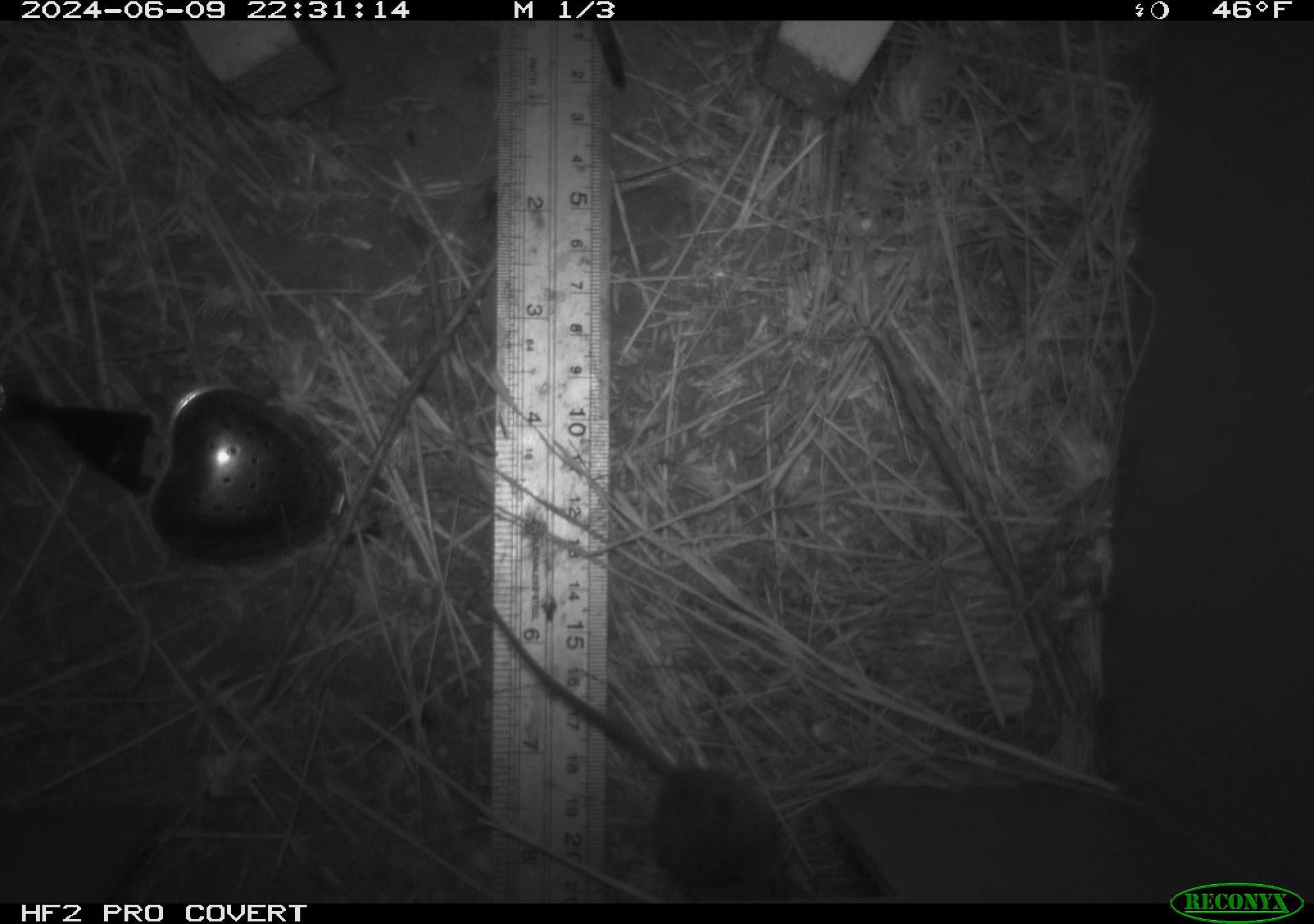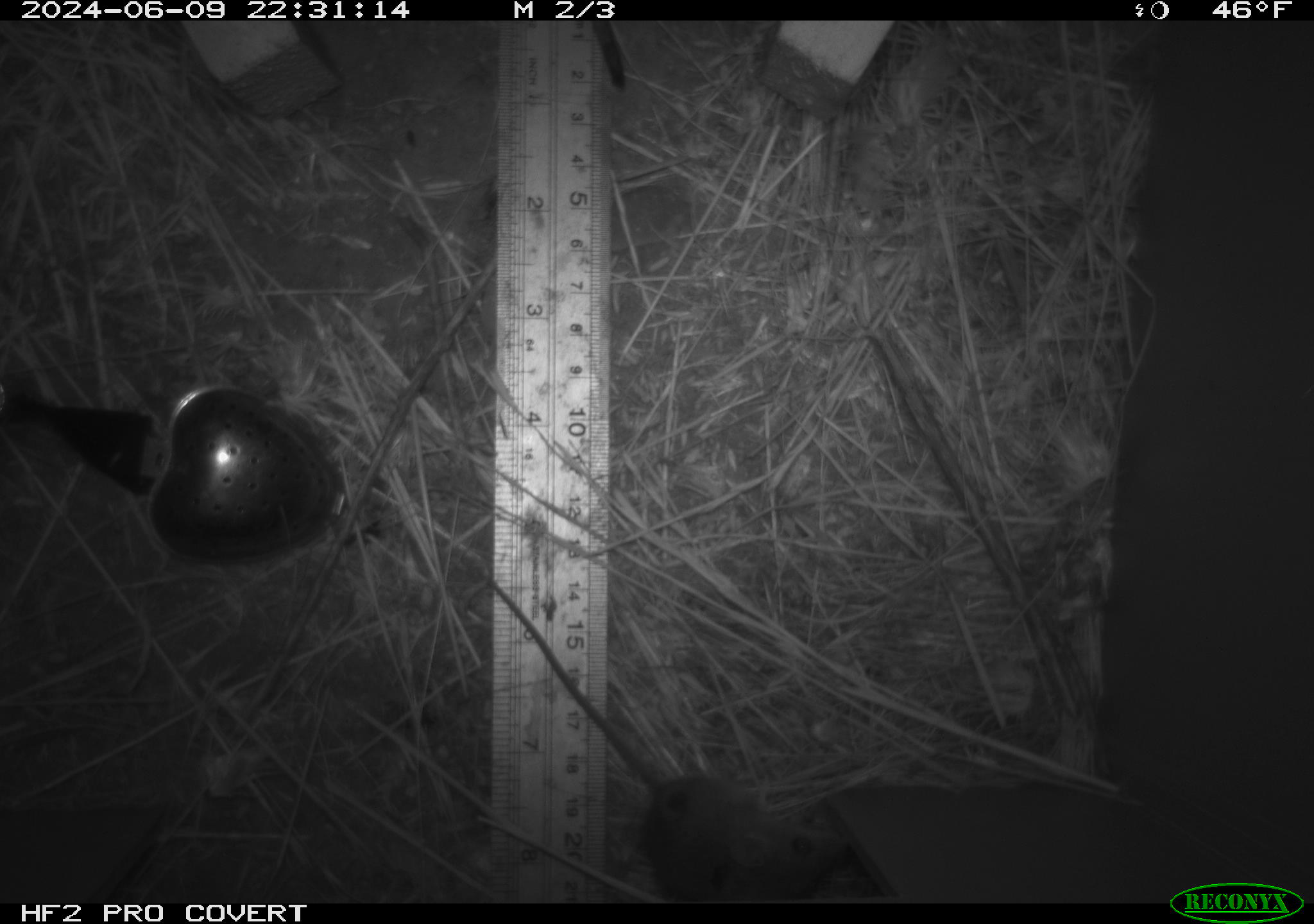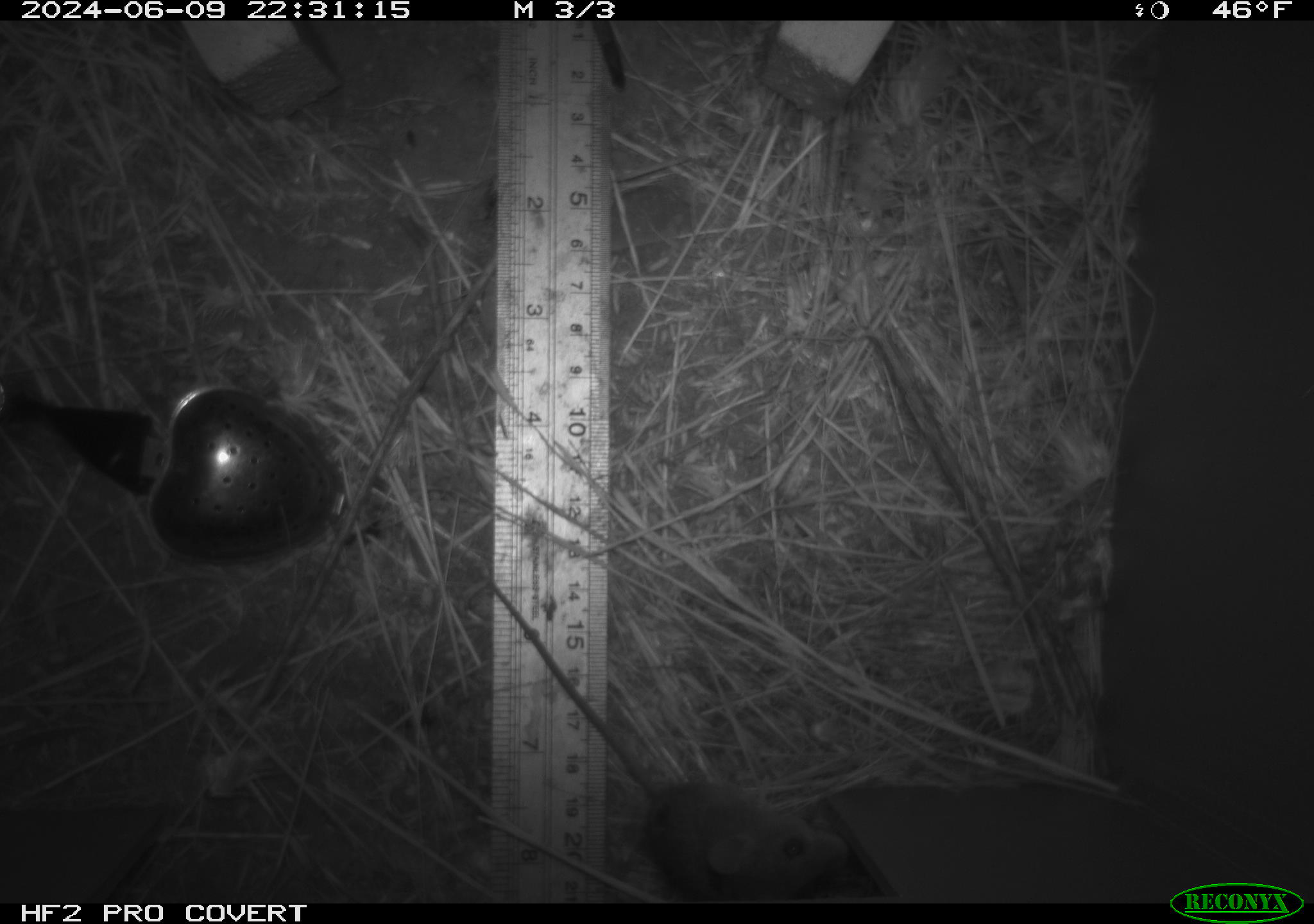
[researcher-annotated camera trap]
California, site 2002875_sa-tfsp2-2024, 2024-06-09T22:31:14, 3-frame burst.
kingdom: Animalia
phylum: Chordata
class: Mammalia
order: Rodentia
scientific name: Rodentia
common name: mouse species